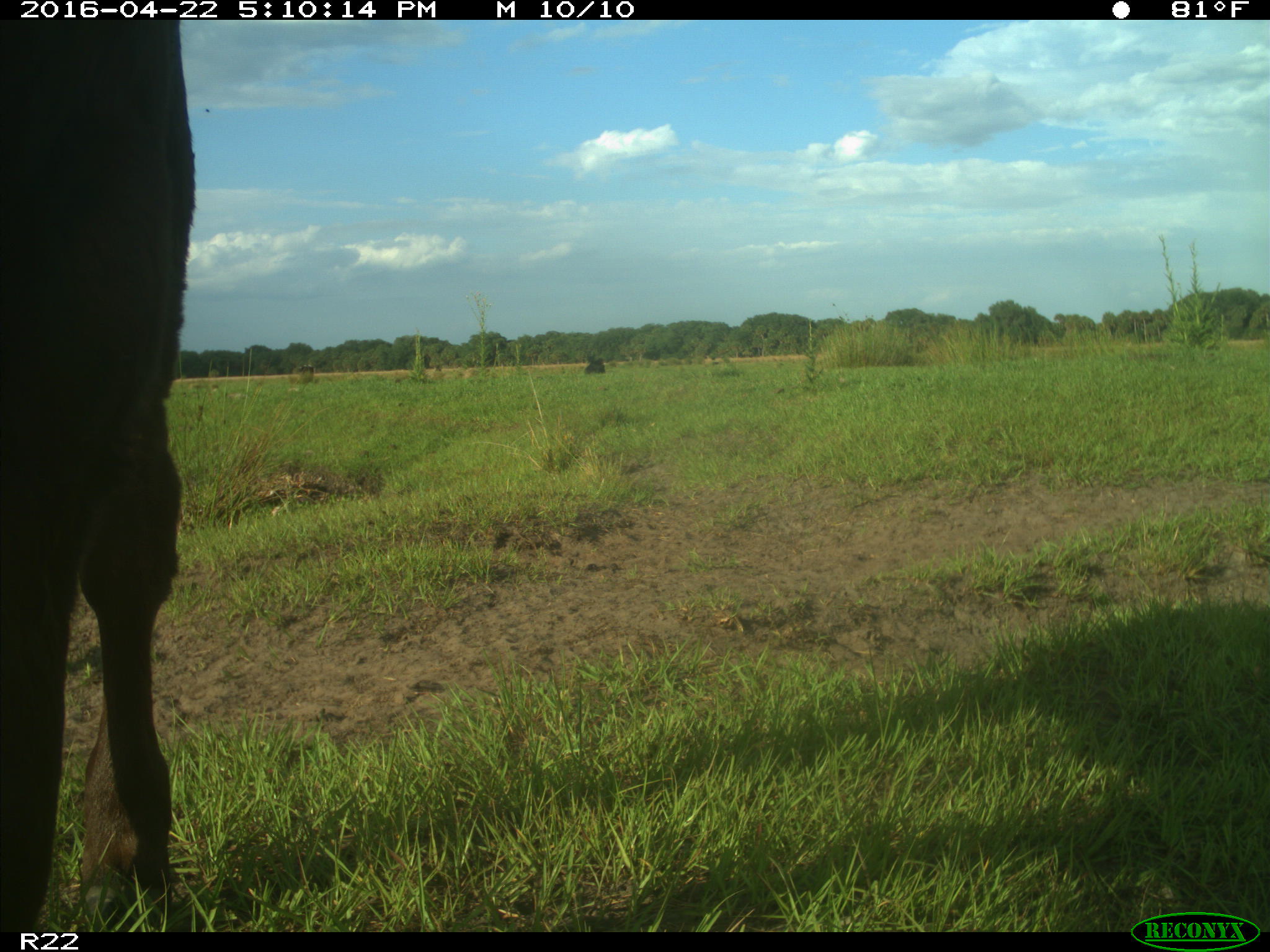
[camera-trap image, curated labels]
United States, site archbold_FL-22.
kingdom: Animalia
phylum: Chordata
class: Mammalia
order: Artiodactyla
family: Bovidae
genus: Bos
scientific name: Bos taurus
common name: domestic cow